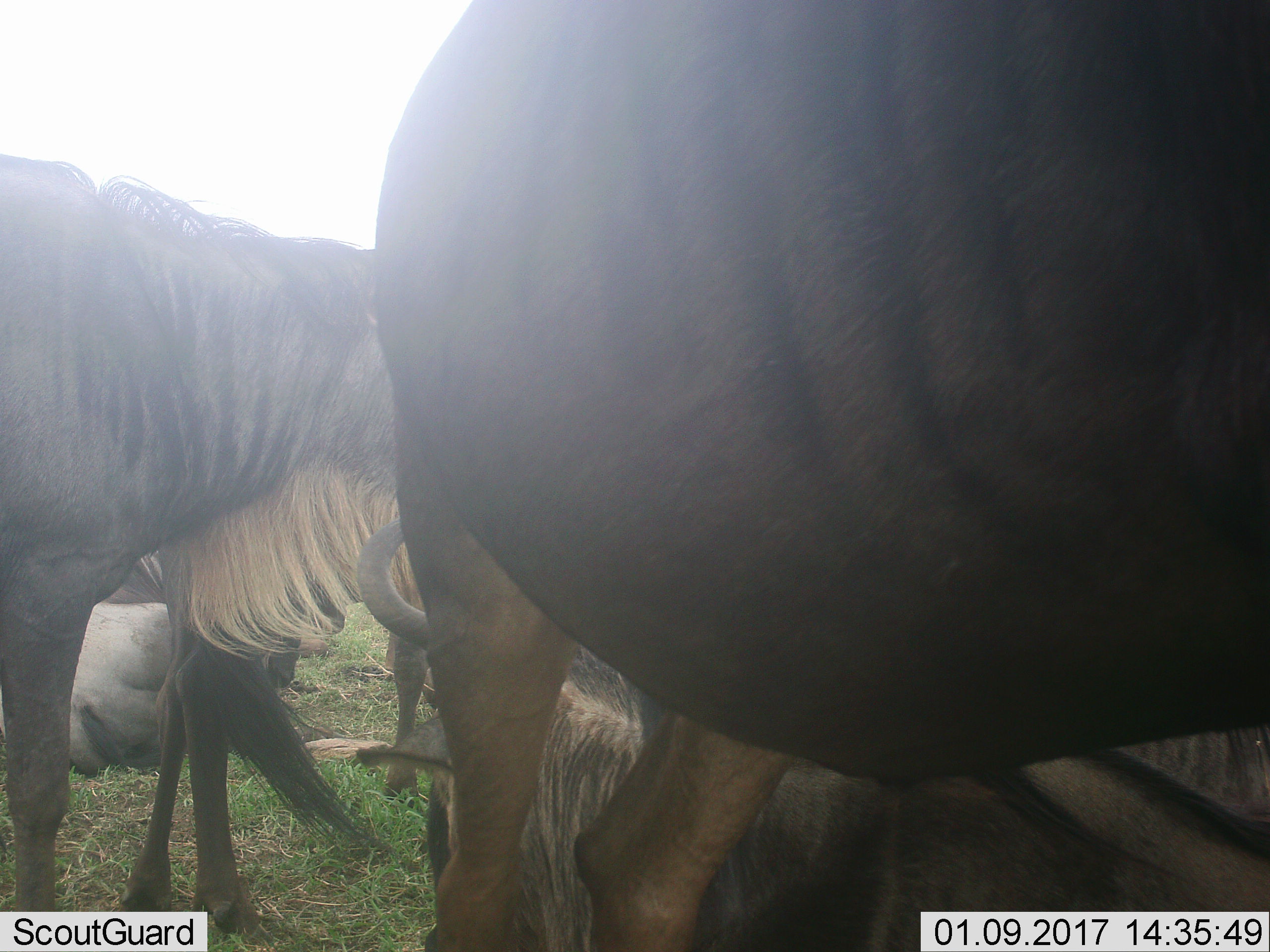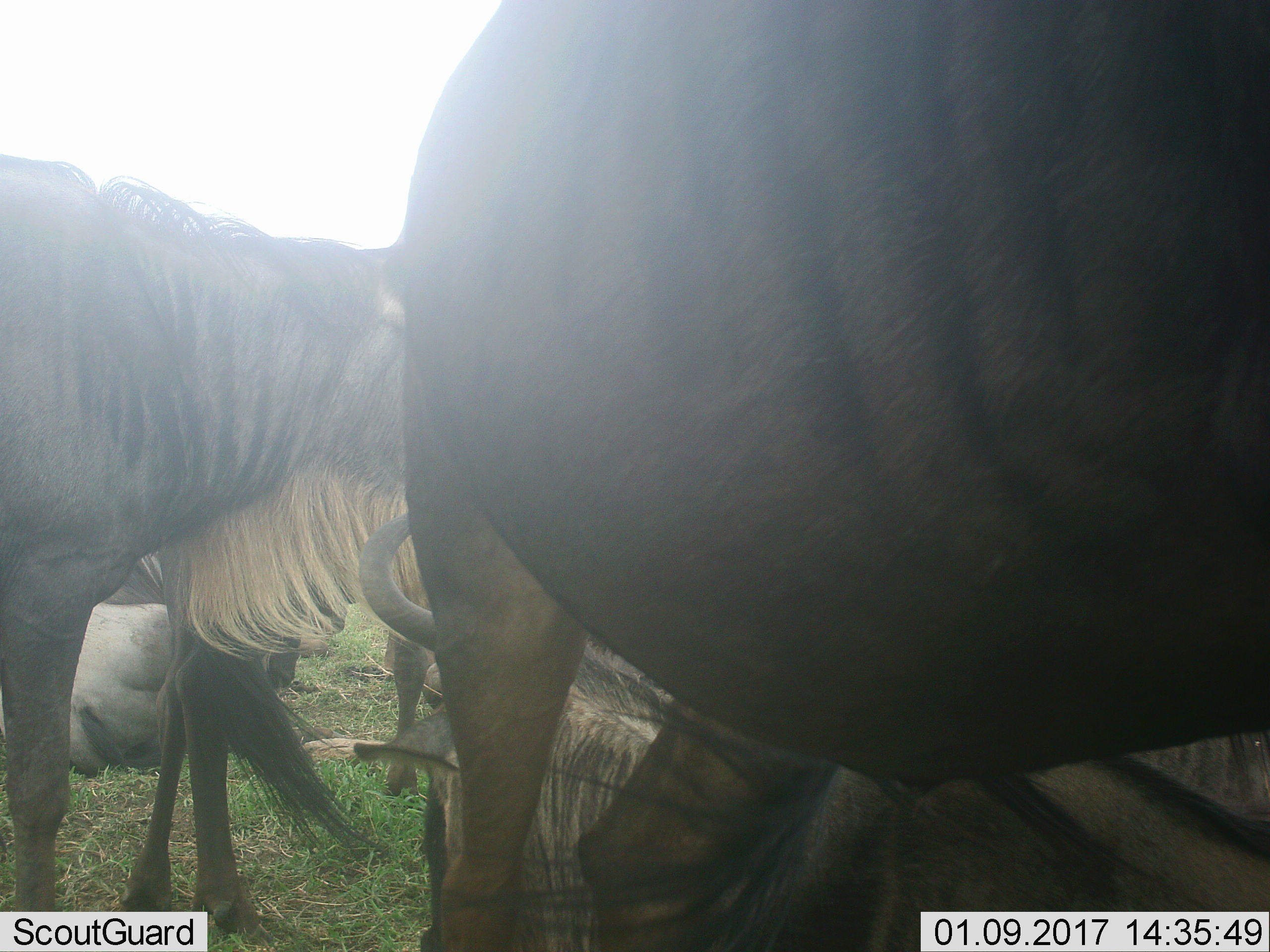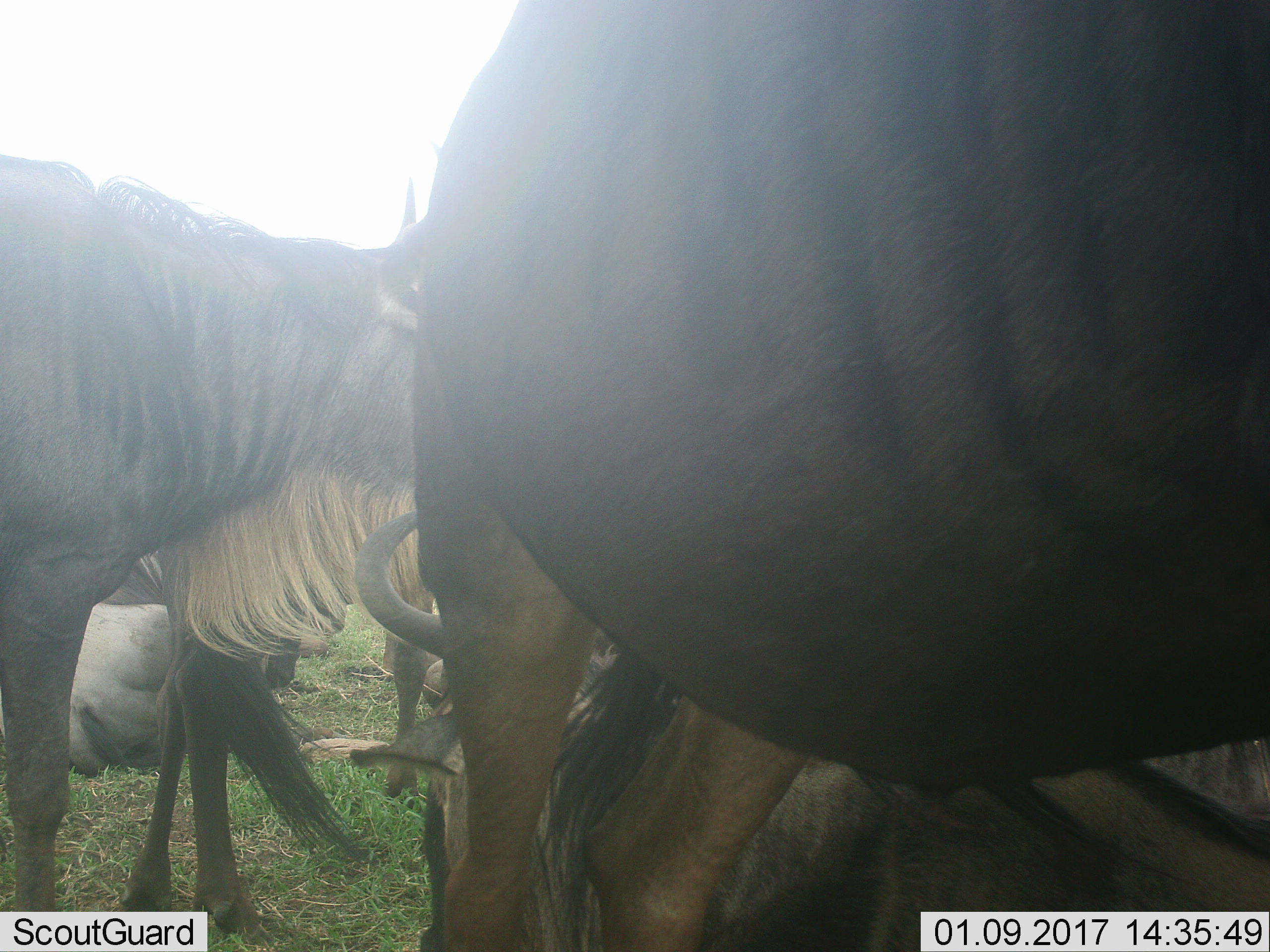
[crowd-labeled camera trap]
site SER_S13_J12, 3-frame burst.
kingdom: Animalia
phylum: Chordata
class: Mammalia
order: Artiodactyla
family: Bovidae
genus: Connochaetes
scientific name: Connochaetes taurinus taurinus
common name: blue wildebeest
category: wildebeestblue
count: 5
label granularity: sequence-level